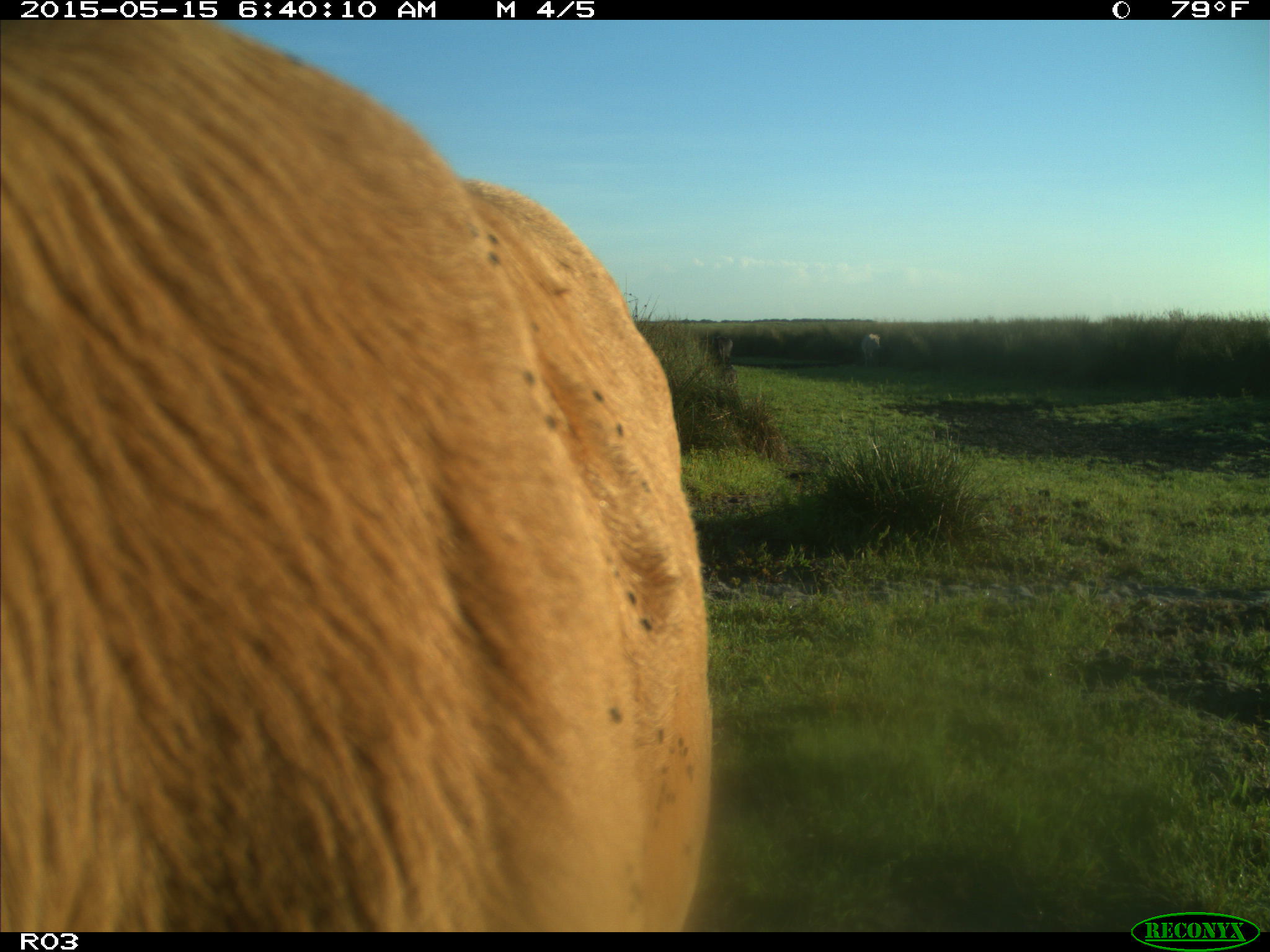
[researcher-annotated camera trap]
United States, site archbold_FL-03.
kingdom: Animalia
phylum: Chordata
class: Mammalia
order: Artiodactyla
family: Bovidae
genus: Bos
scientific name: Bos taurus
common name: domestic cow